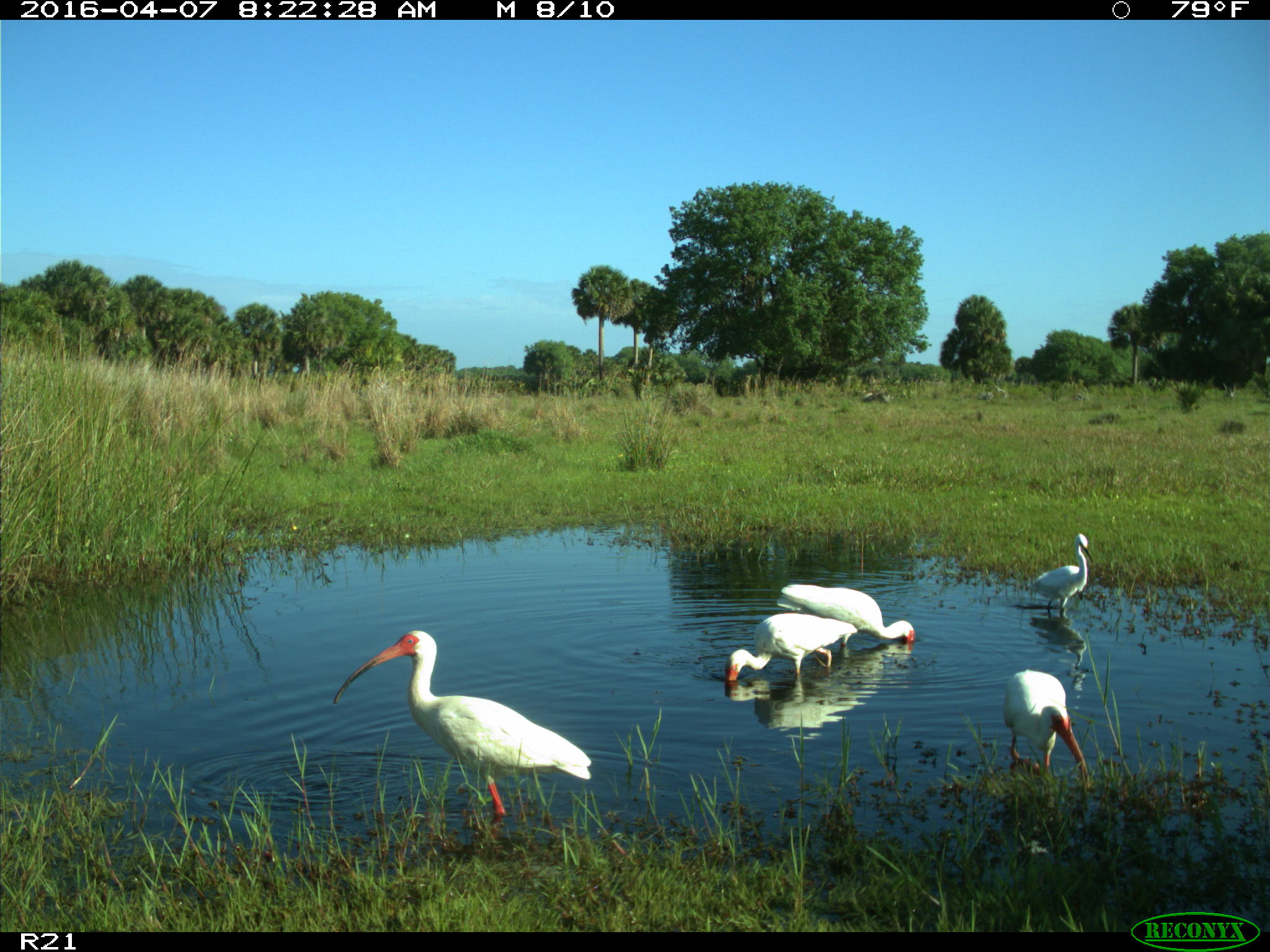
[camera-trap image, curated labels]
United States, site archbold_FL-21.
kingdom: Animalia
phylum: Chordata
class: Aves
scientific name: Aves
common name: birds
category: unidentified bird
Unidentified bird (birds) (Aves).